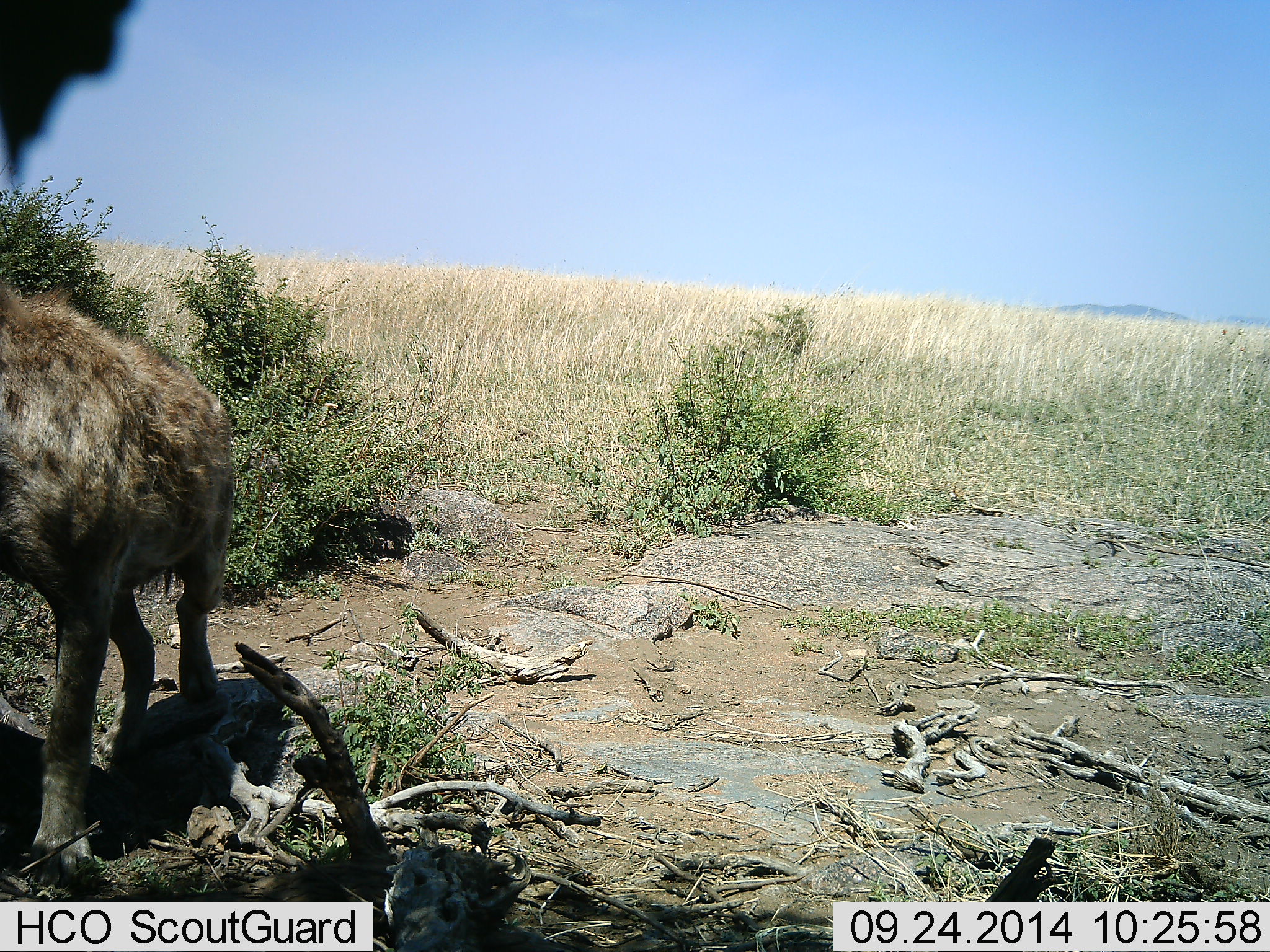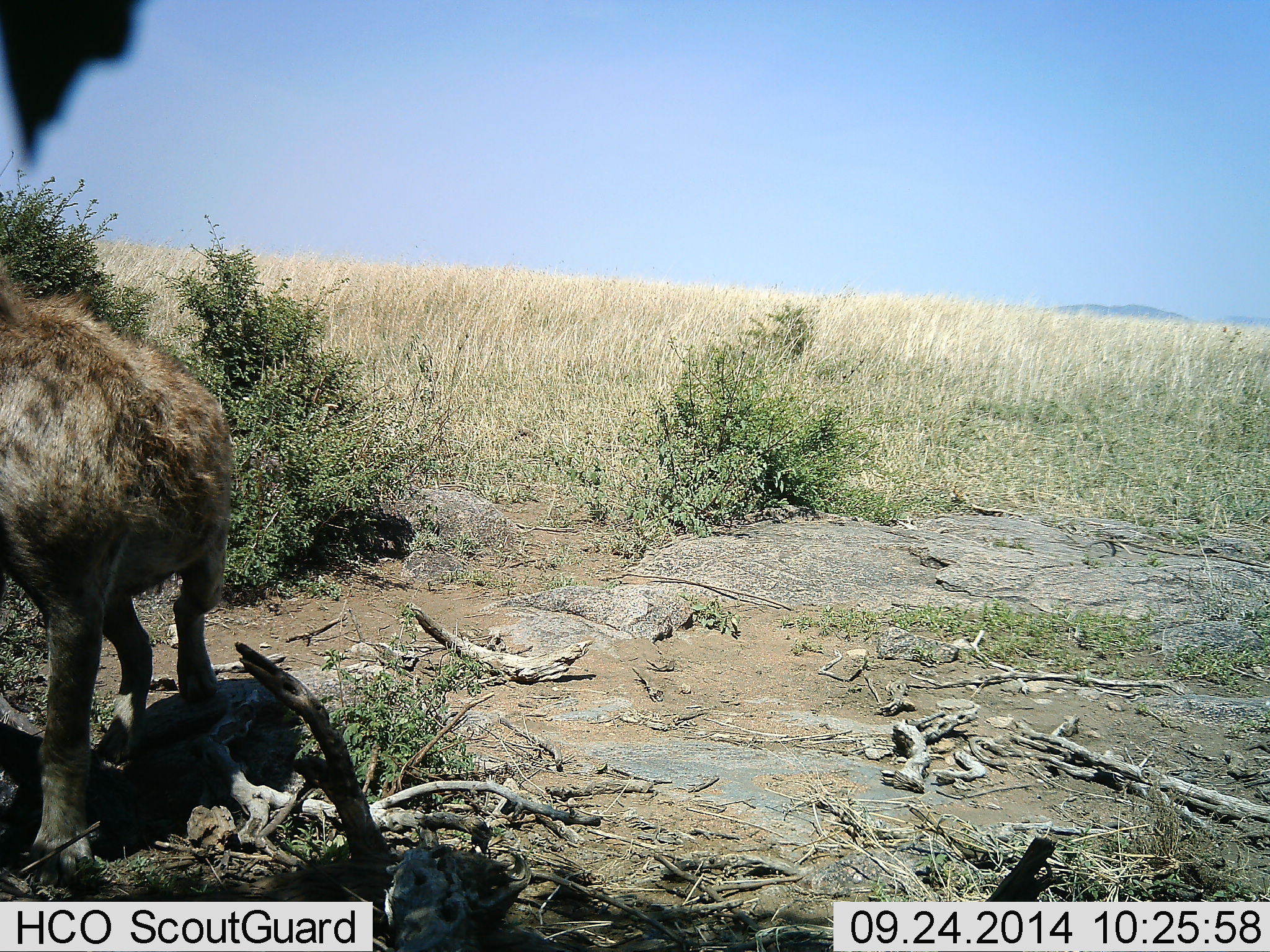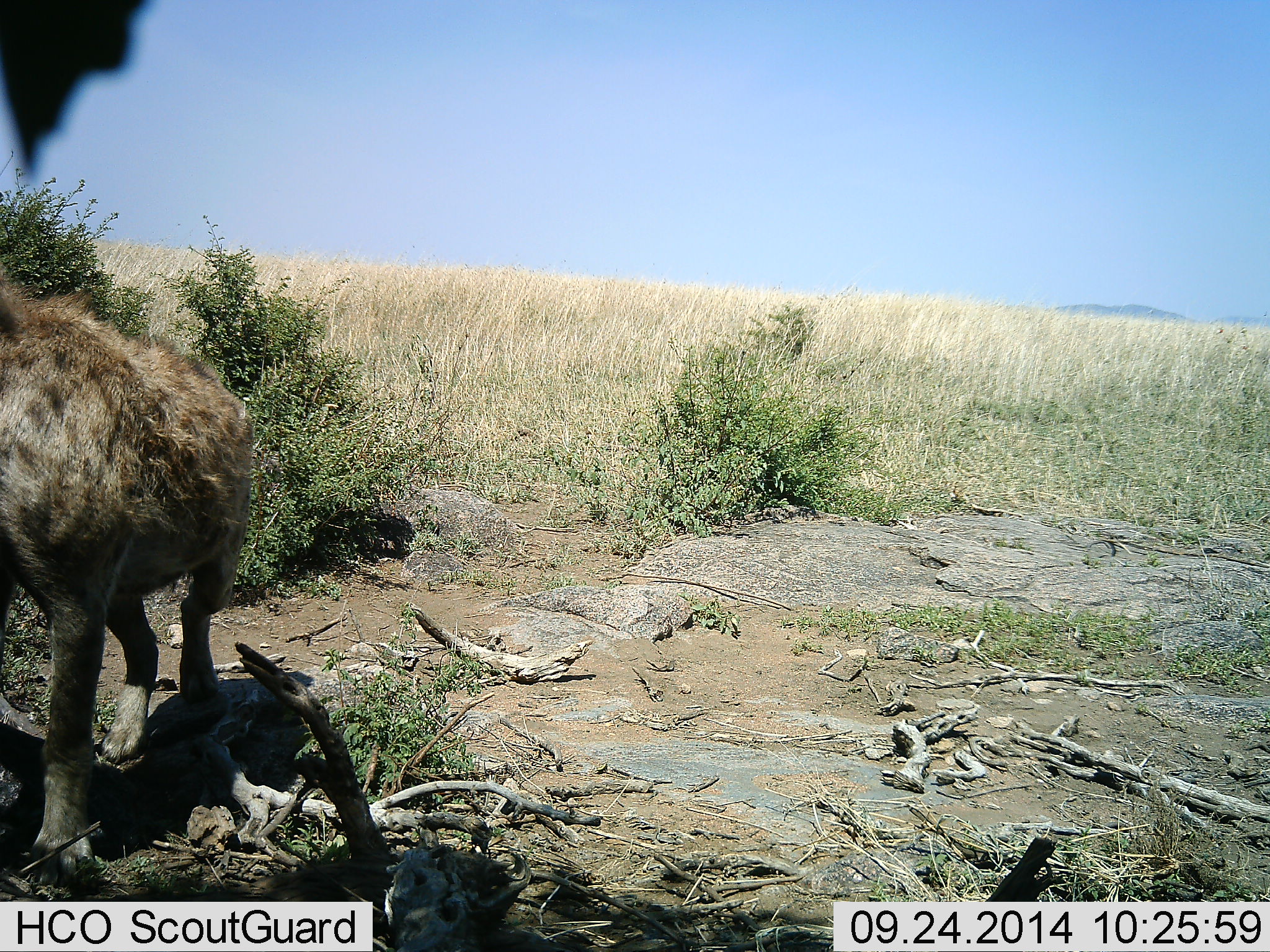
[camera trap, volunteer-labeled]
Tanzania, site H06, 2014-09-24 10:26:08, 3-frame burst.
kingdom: Animalia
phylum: Chordata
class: Mammalia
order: Carnivora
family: Hyaenidae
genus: Crocuta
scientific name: Crocuta crocuta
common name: spotted hyena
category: hyenaspotted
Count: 1.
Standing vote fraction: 90%.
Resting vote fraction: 0%.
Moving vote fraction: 10%.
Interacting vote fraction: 10%.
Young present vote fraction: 0%.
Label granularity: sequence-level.